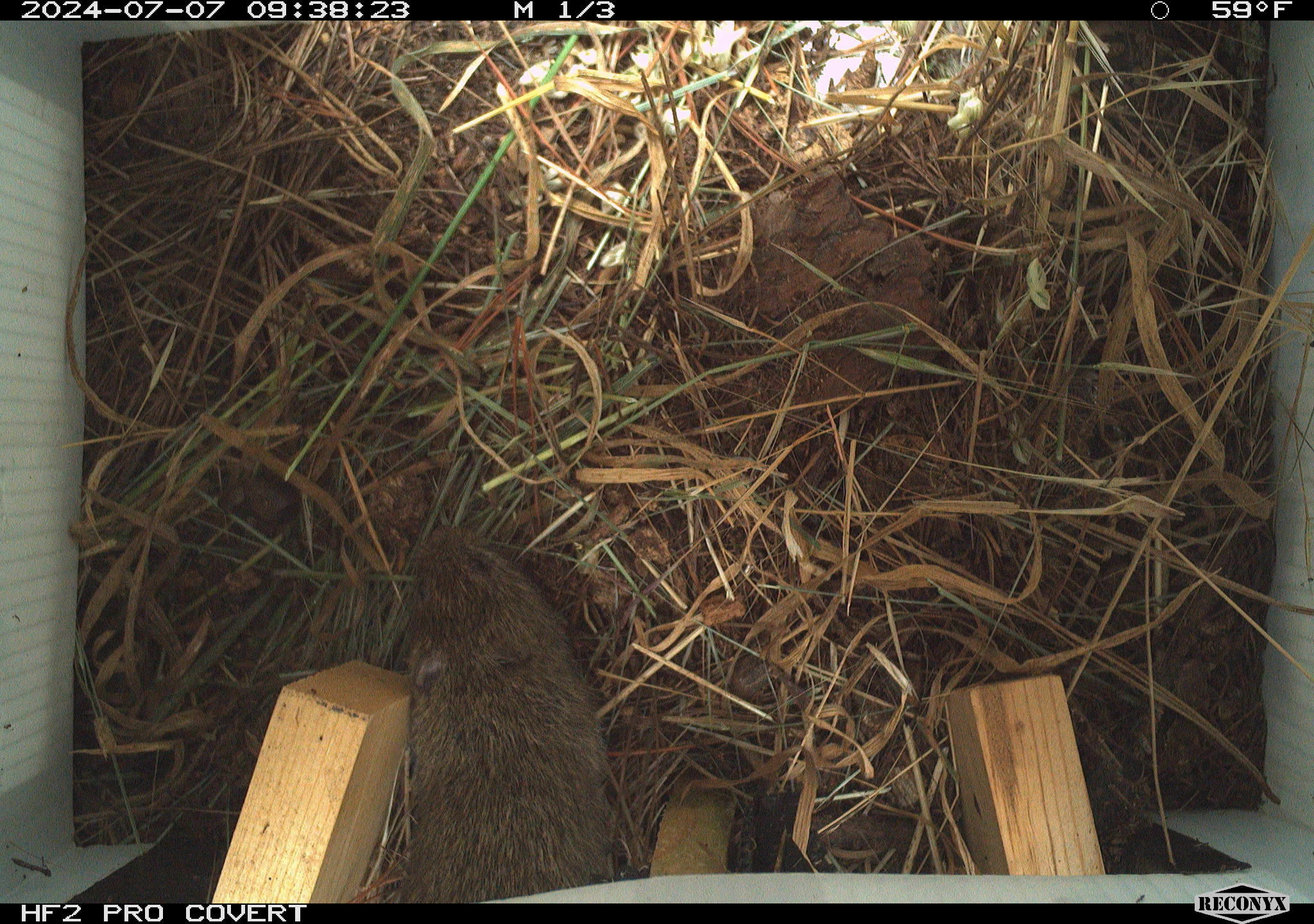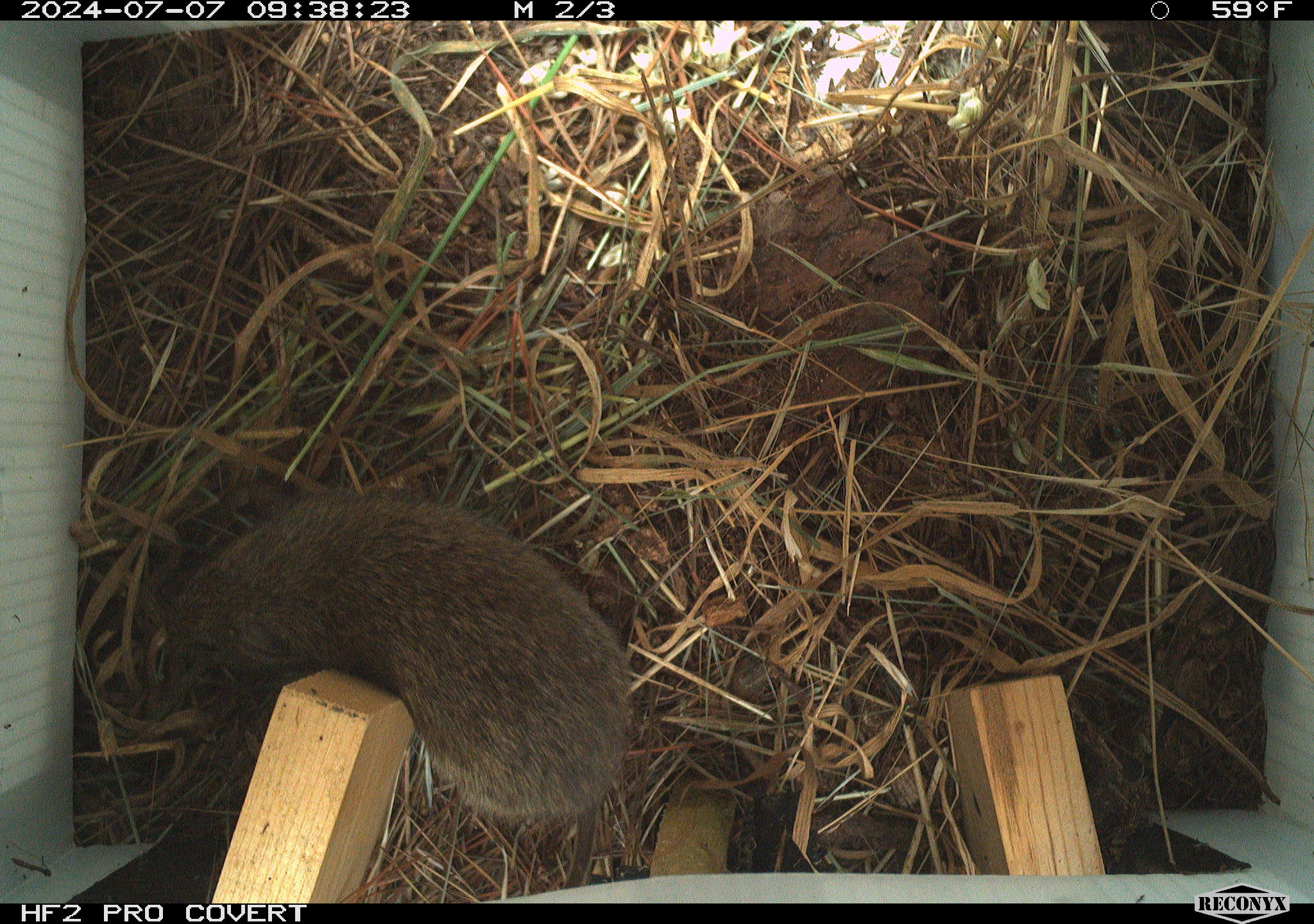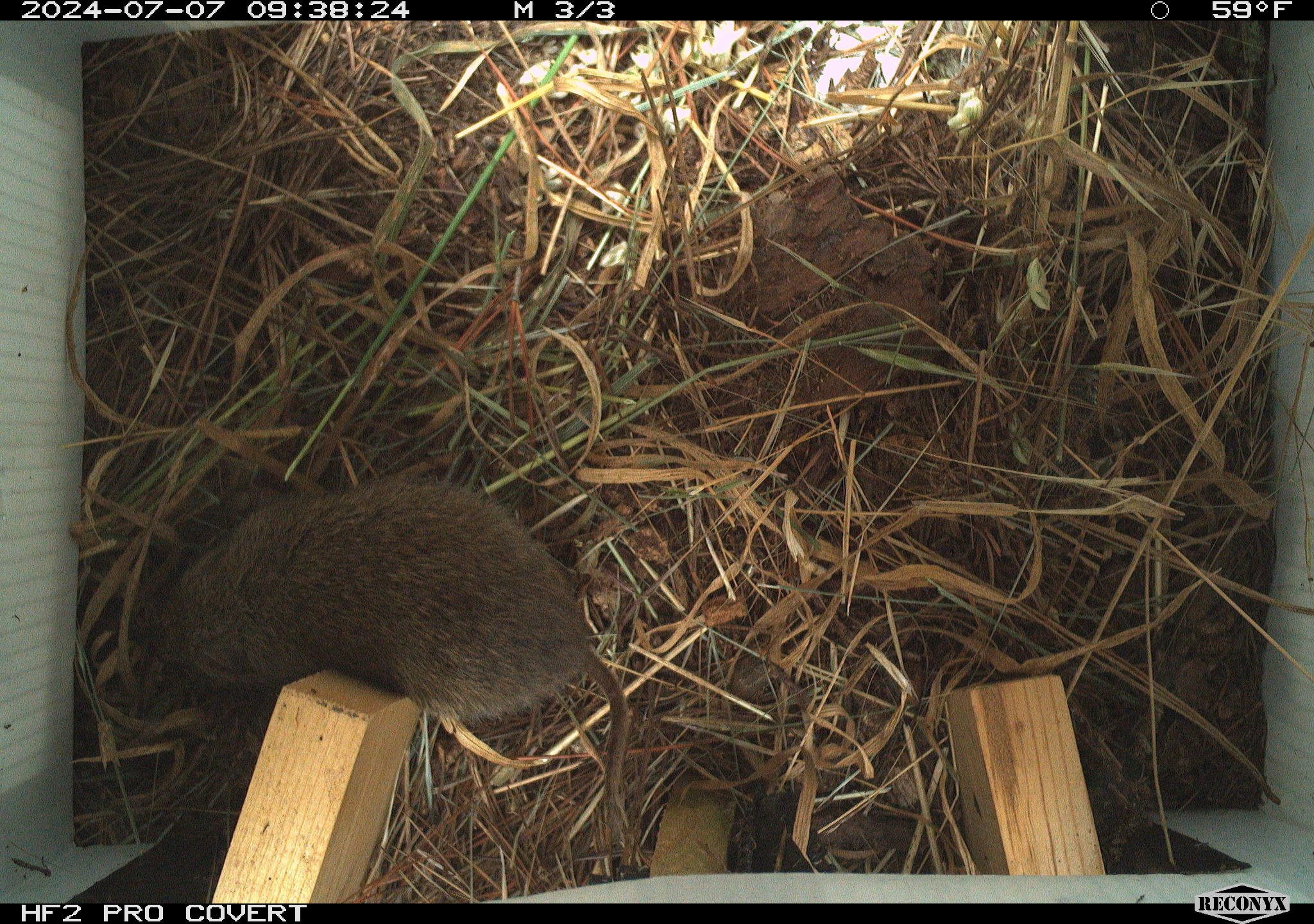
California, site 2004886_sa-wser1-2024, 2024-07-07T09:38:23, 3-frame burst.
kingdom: Animalia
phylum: Chordata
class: Mammalia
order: Rodentia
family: Cricetidae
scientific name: Arvicolinae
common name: voles, lemmings, and muskrats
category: arvicolinae subfamily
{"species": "arvicolinae subfamily (voles, lemmings, and muskrats) (Arvicolinae)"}